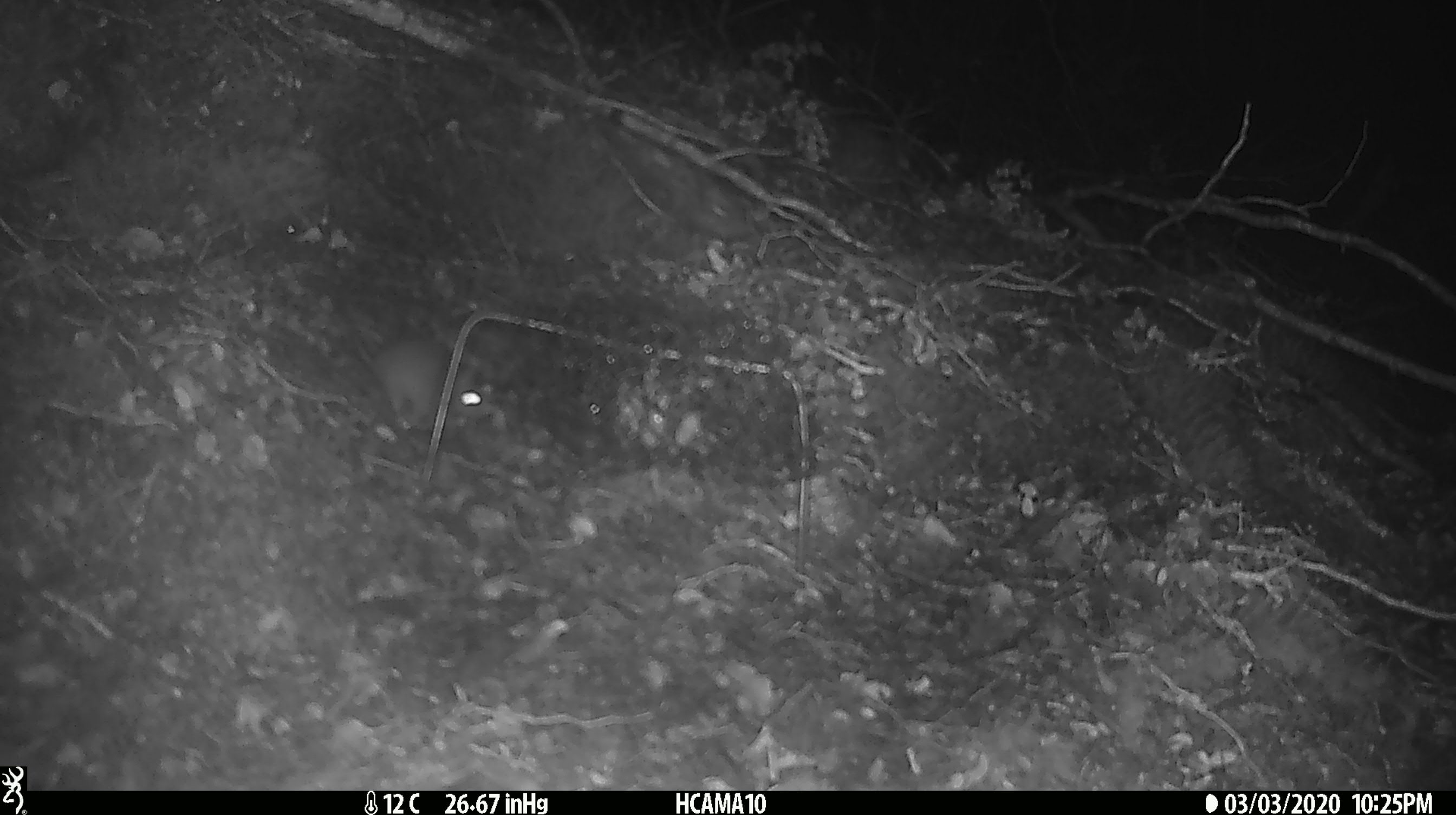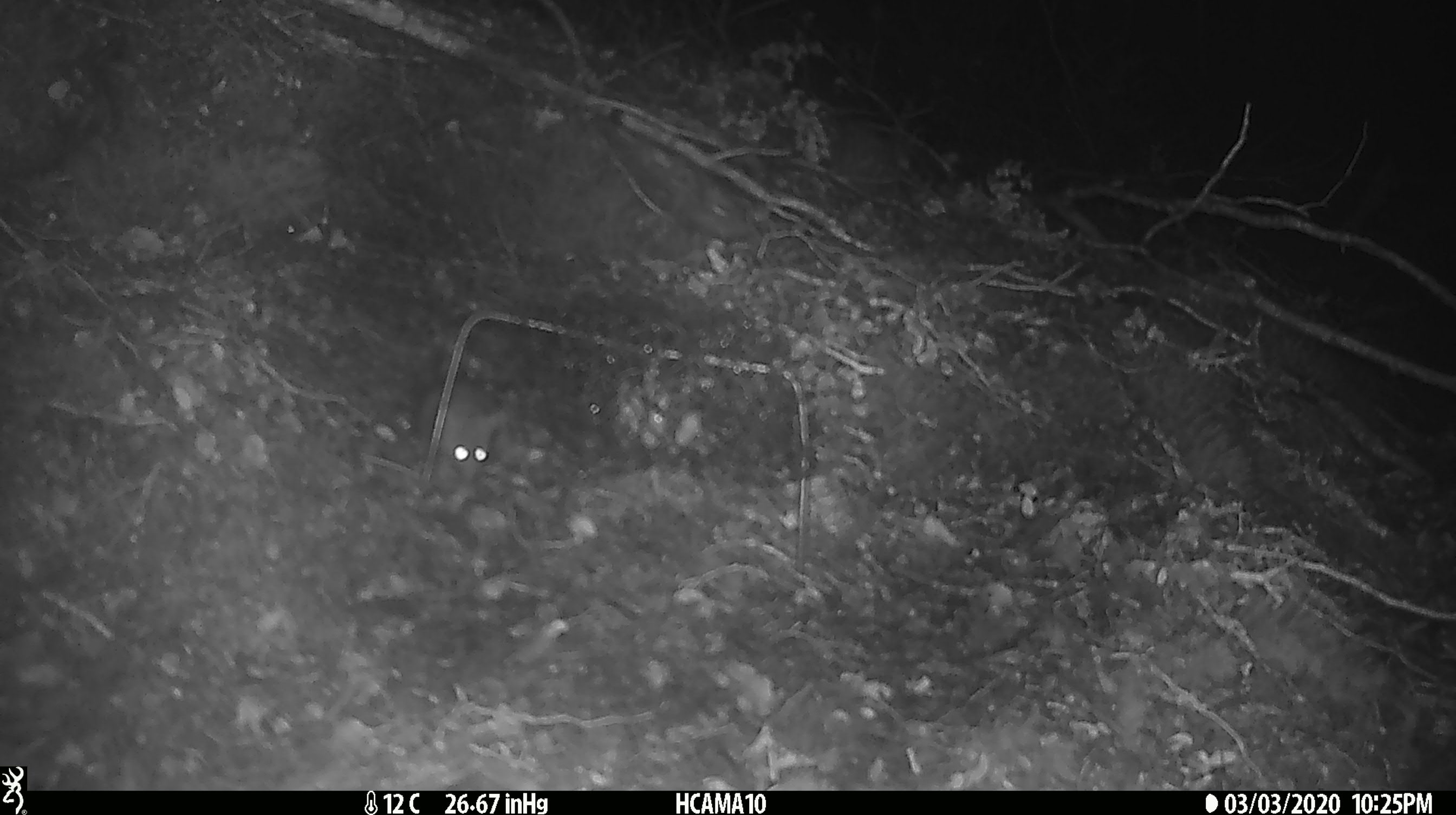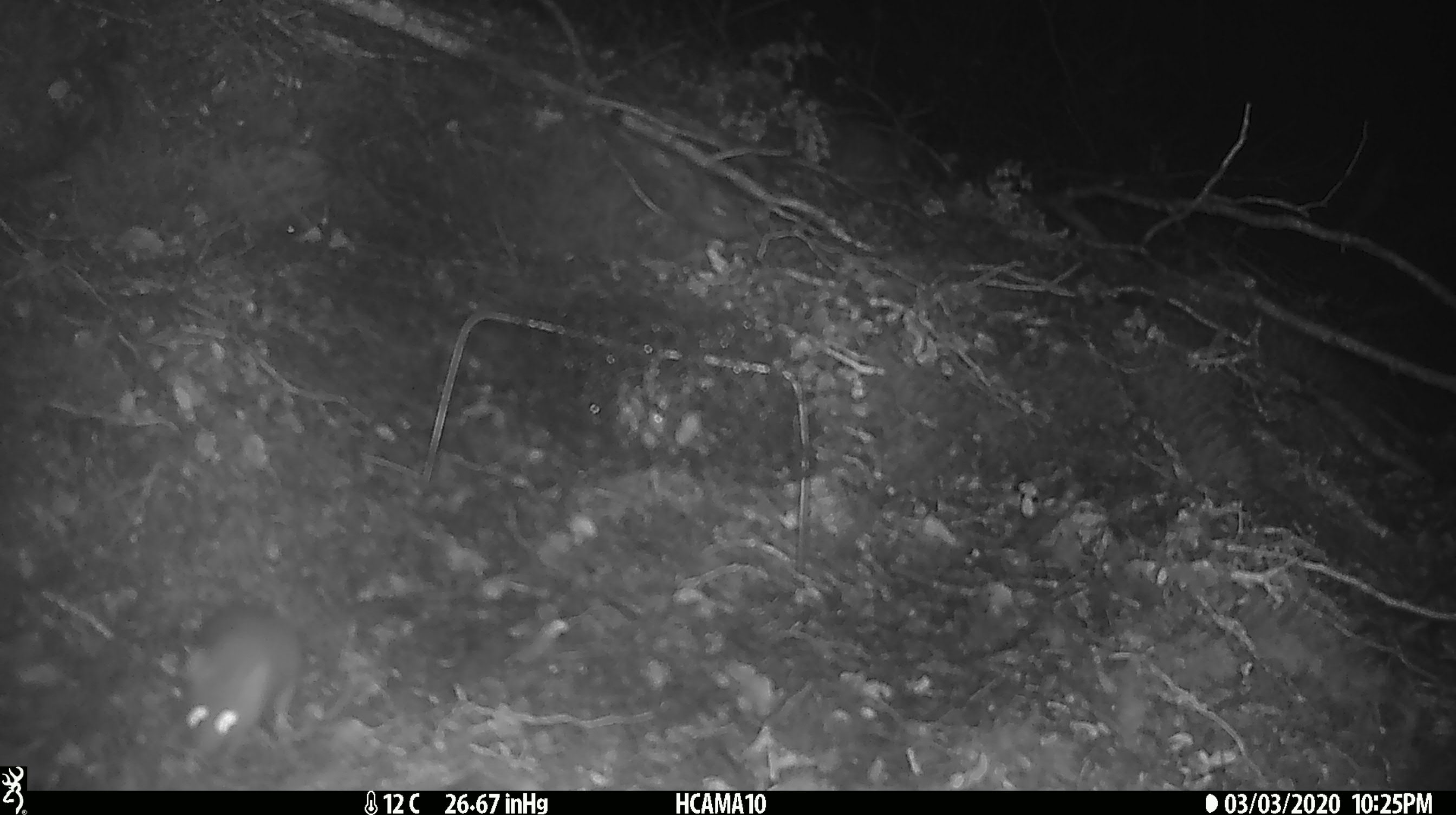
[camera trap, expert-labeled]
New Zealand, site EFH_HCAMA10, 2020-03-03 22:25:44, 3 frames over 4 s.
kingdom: Animalia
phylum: Chordata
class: Mammalia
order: Rodentia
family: Muridae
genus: Mus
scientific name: Mus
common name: mouse